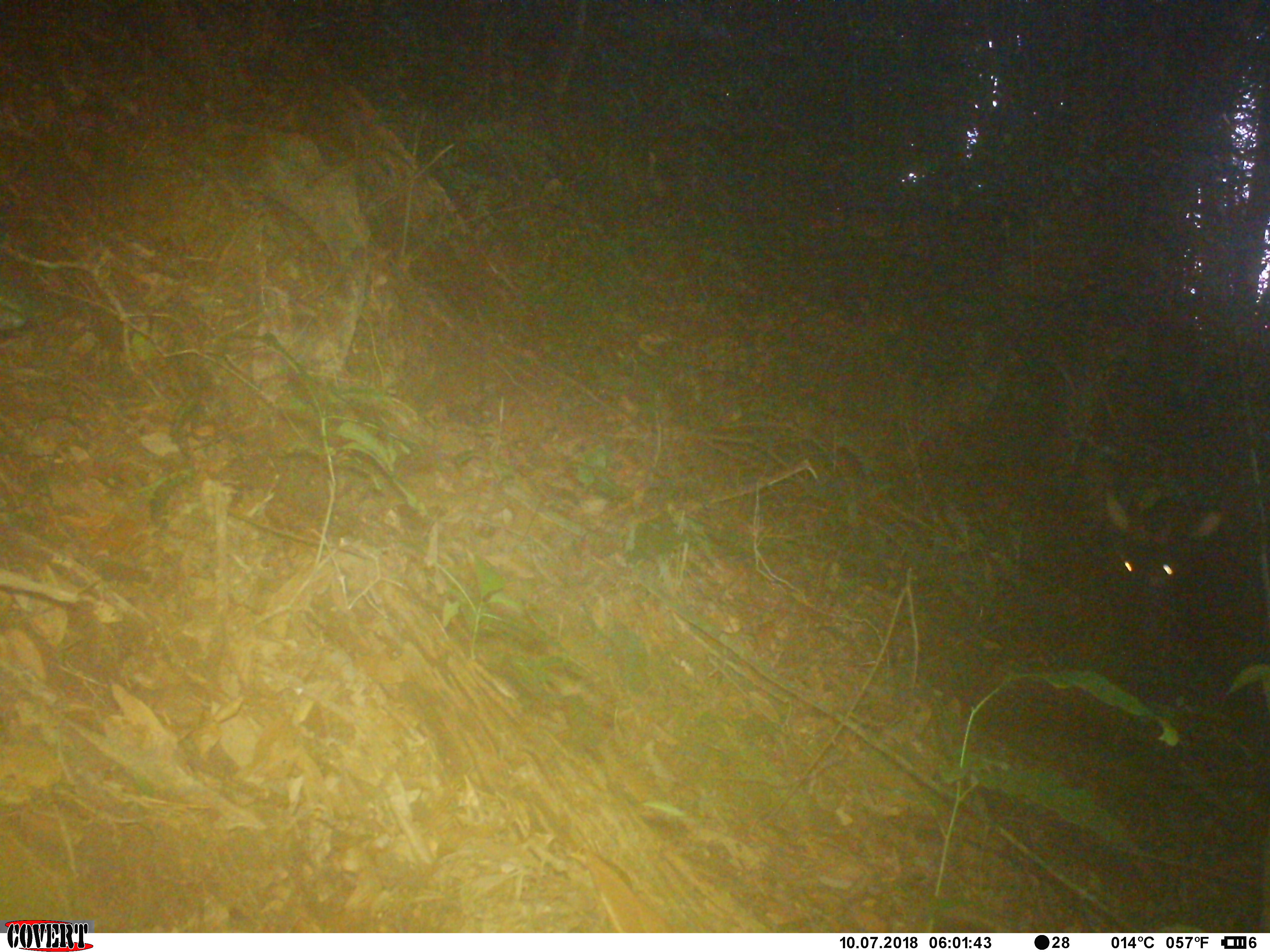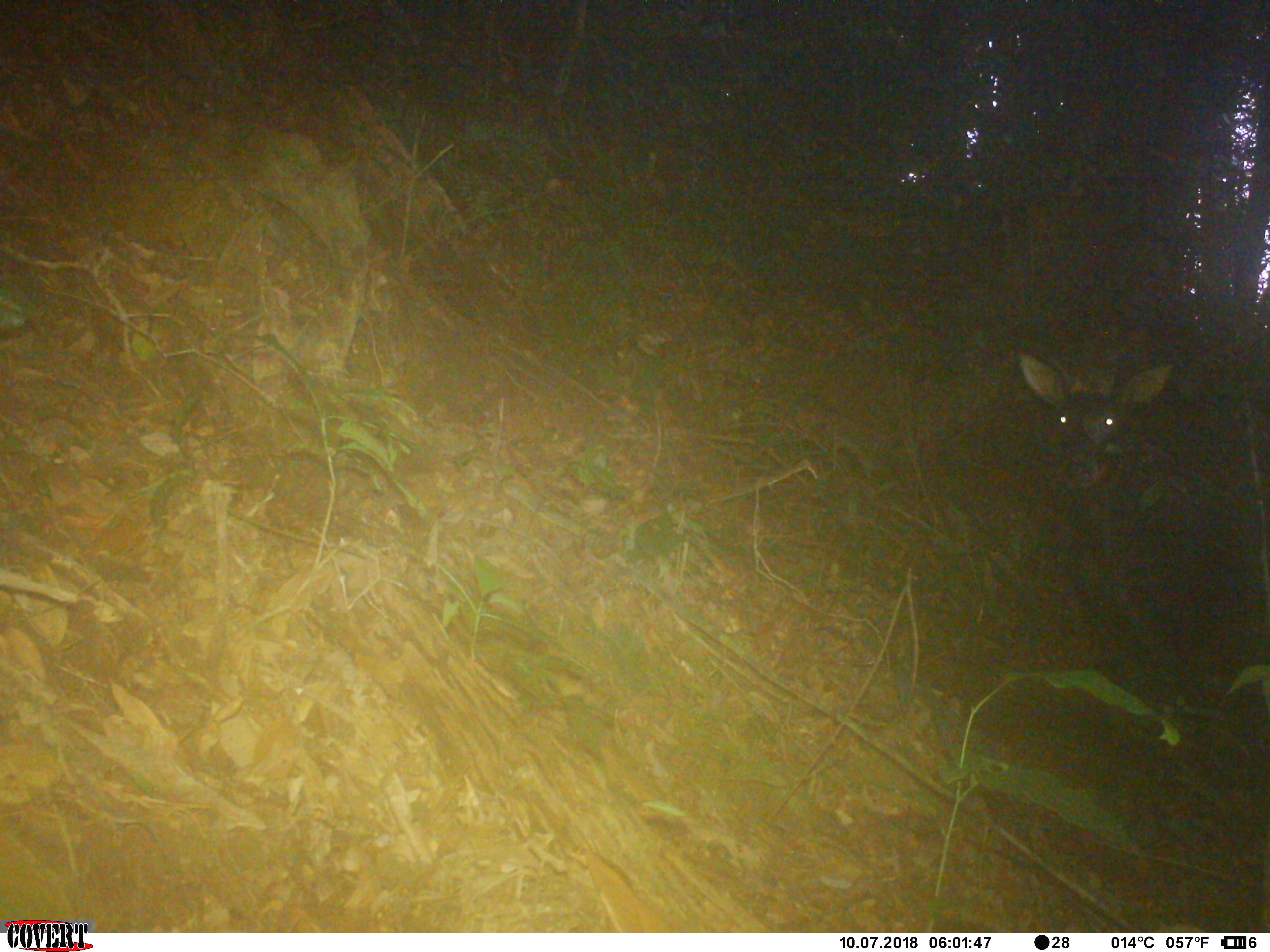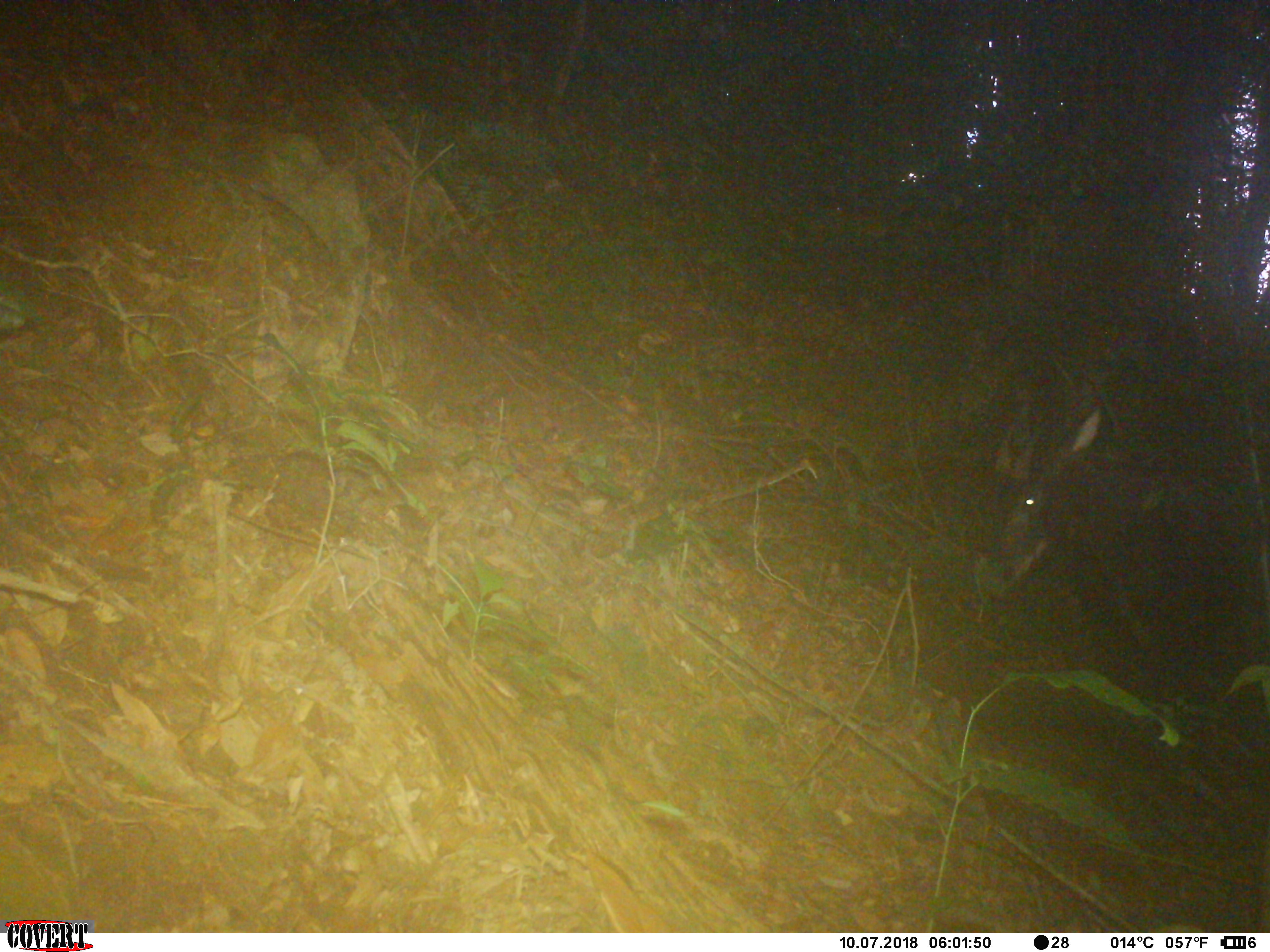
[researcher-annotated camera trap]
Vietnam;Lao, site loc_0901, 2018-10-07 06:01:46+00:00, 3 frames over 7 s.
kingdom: Animalia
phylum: Chordata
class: Mammalia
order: Artiodactyla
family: Bovidae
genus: Capricornis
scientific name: Capricornis sumatraensis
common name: chinese serow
Chinese serow (Capricornis sumatraensis). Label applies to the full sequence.